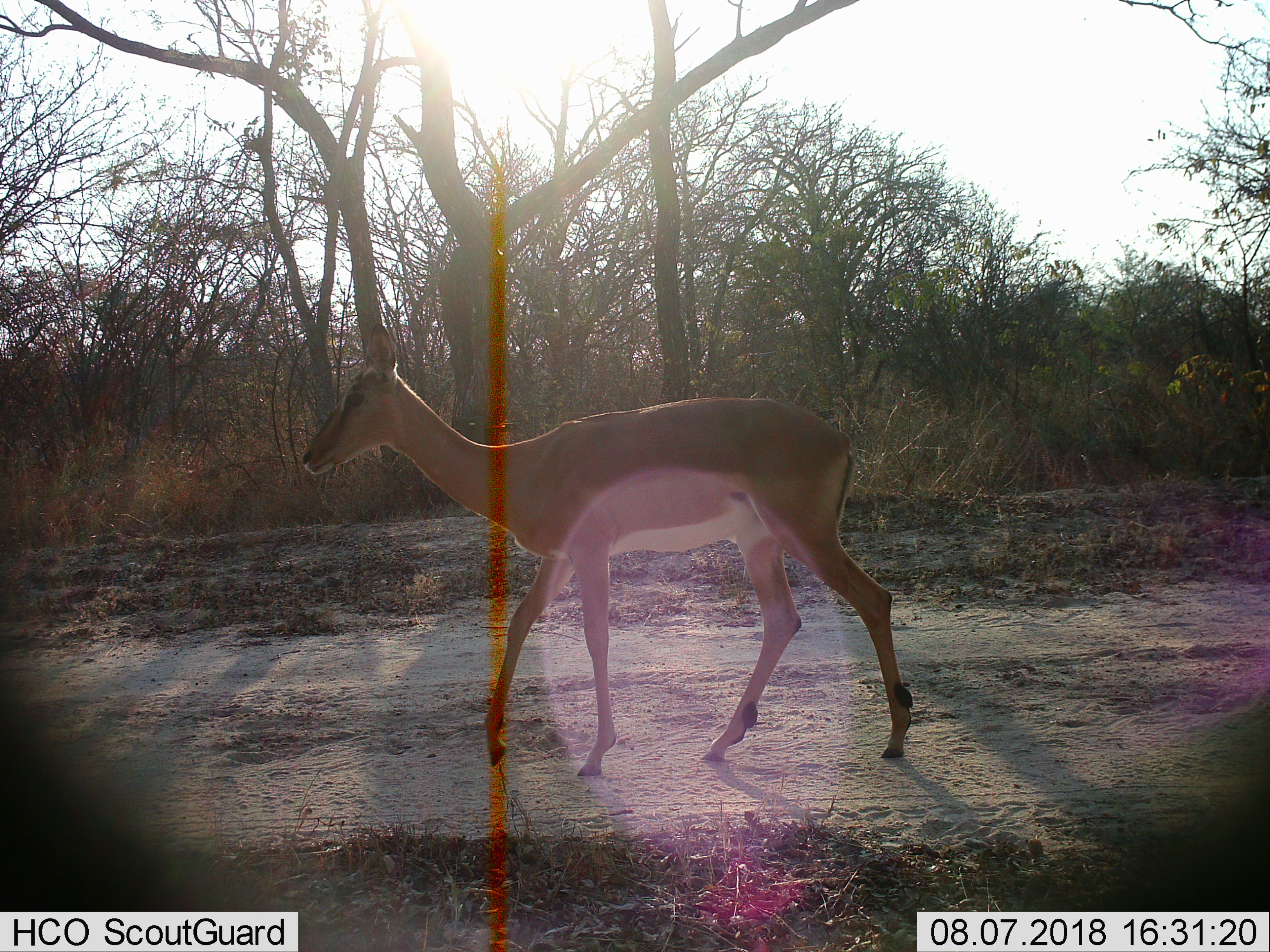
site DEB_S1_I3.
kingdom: Animalia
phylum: Chordata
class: Mammalia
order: Artiodactyla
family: Bovidae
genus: Aepyceros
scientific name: Aepyceros melampus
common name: impala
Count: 1.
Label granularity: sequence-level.